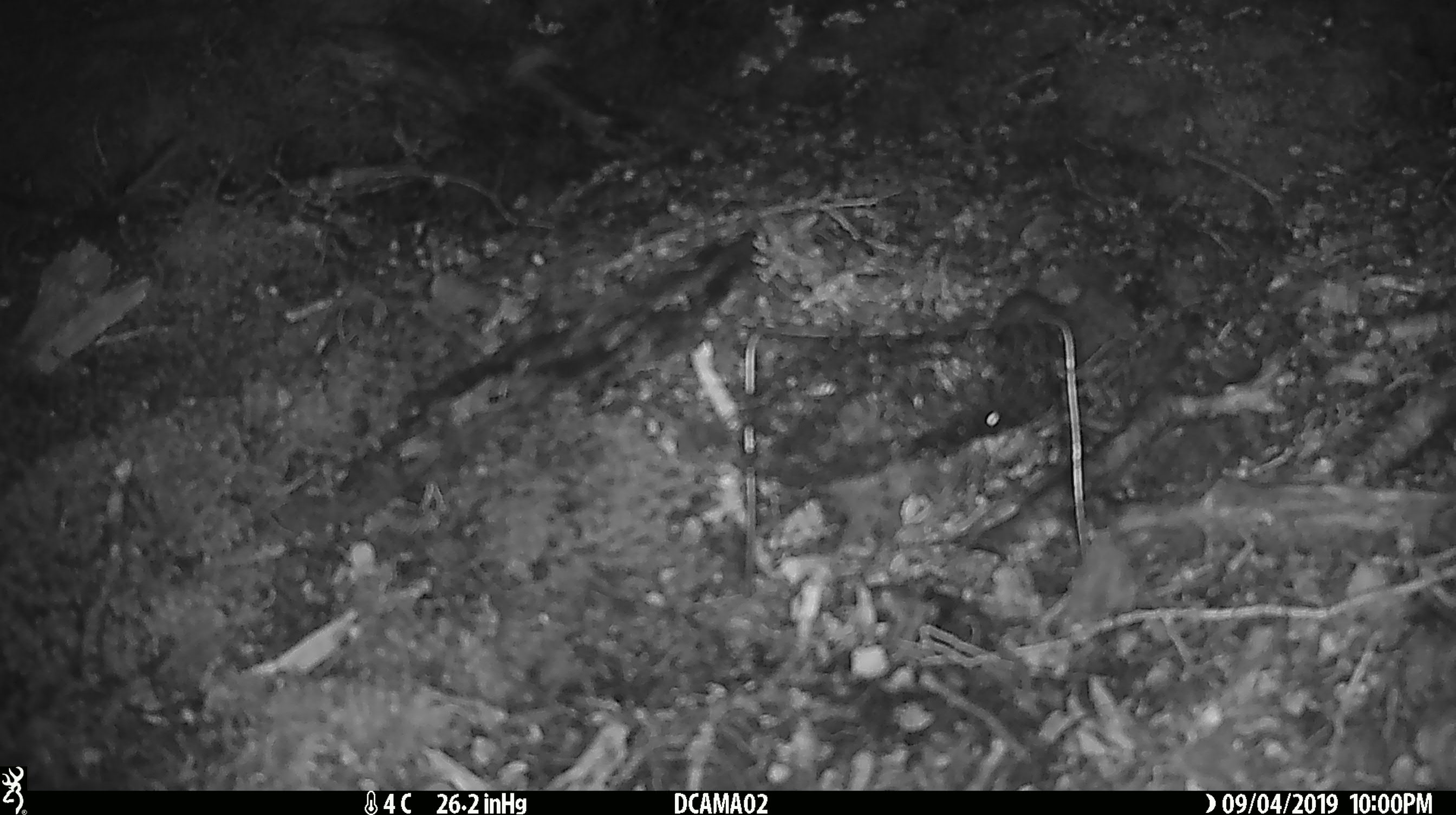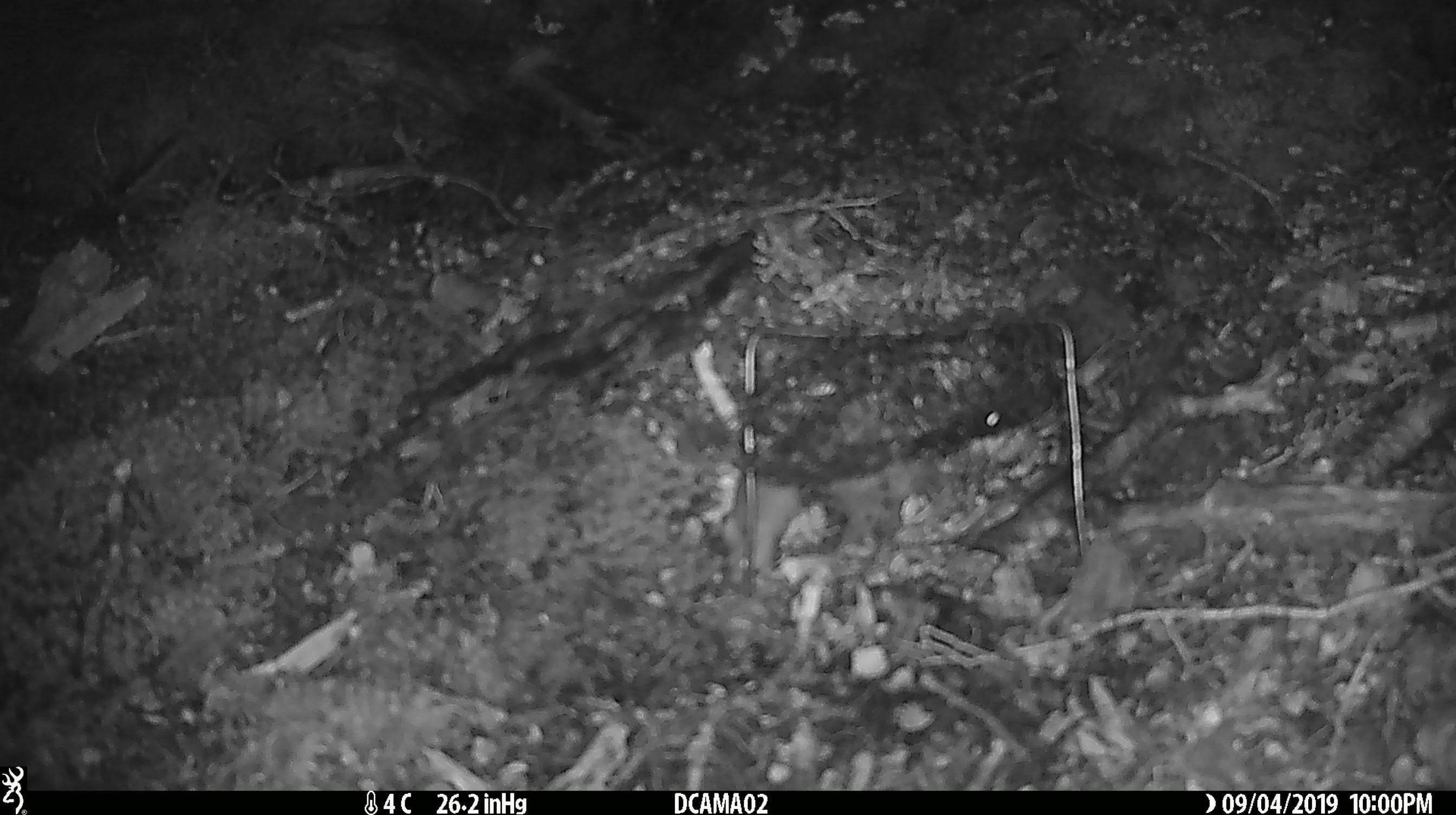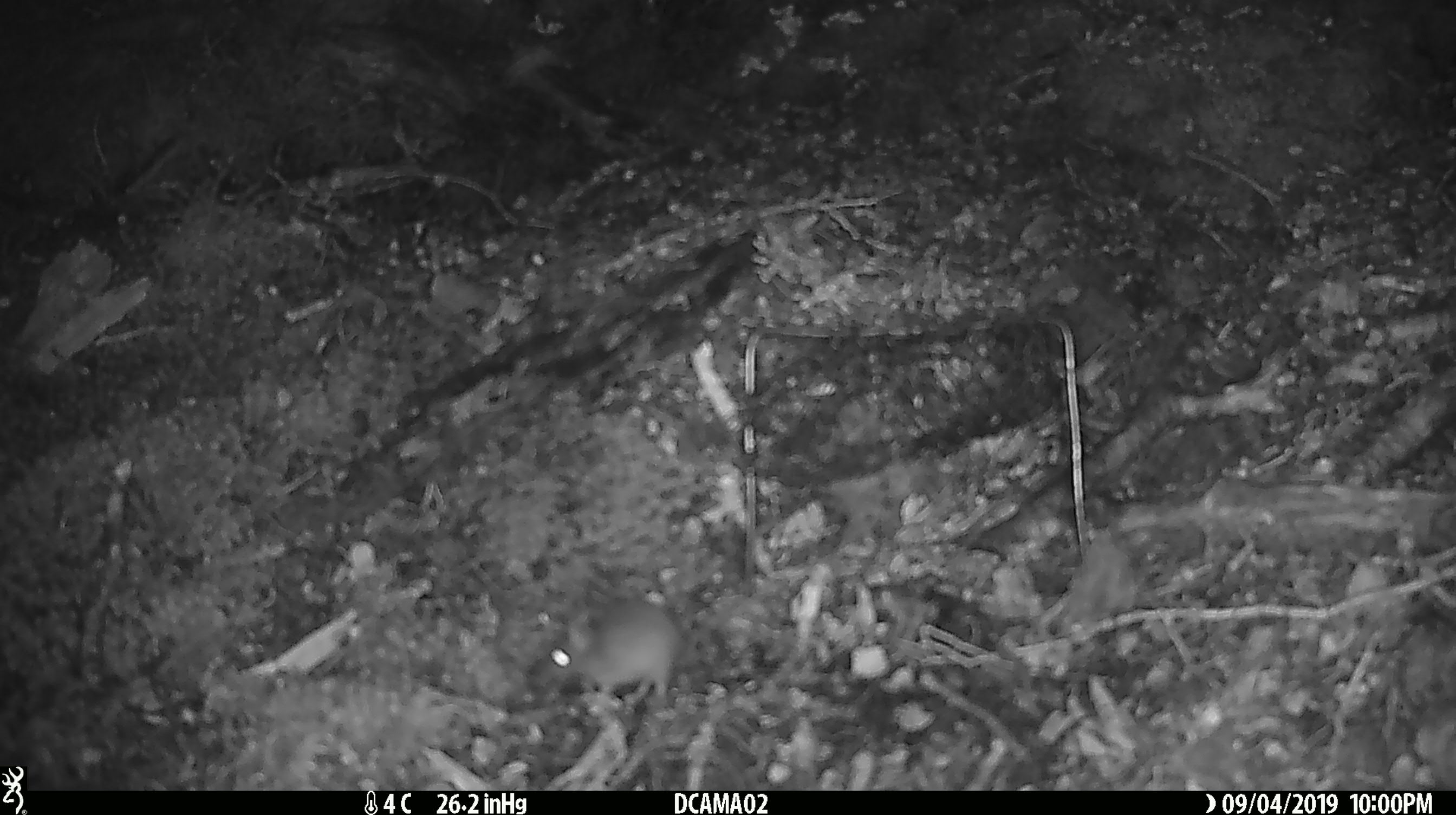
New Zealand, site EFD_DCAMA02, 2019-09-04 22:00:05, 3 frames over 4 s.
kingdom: Animalia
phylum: Chordata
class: Mammalia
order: Rodentia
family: Muridae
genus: Mus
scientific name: Mus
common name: mouse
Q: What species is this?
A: Mouse (Mus).